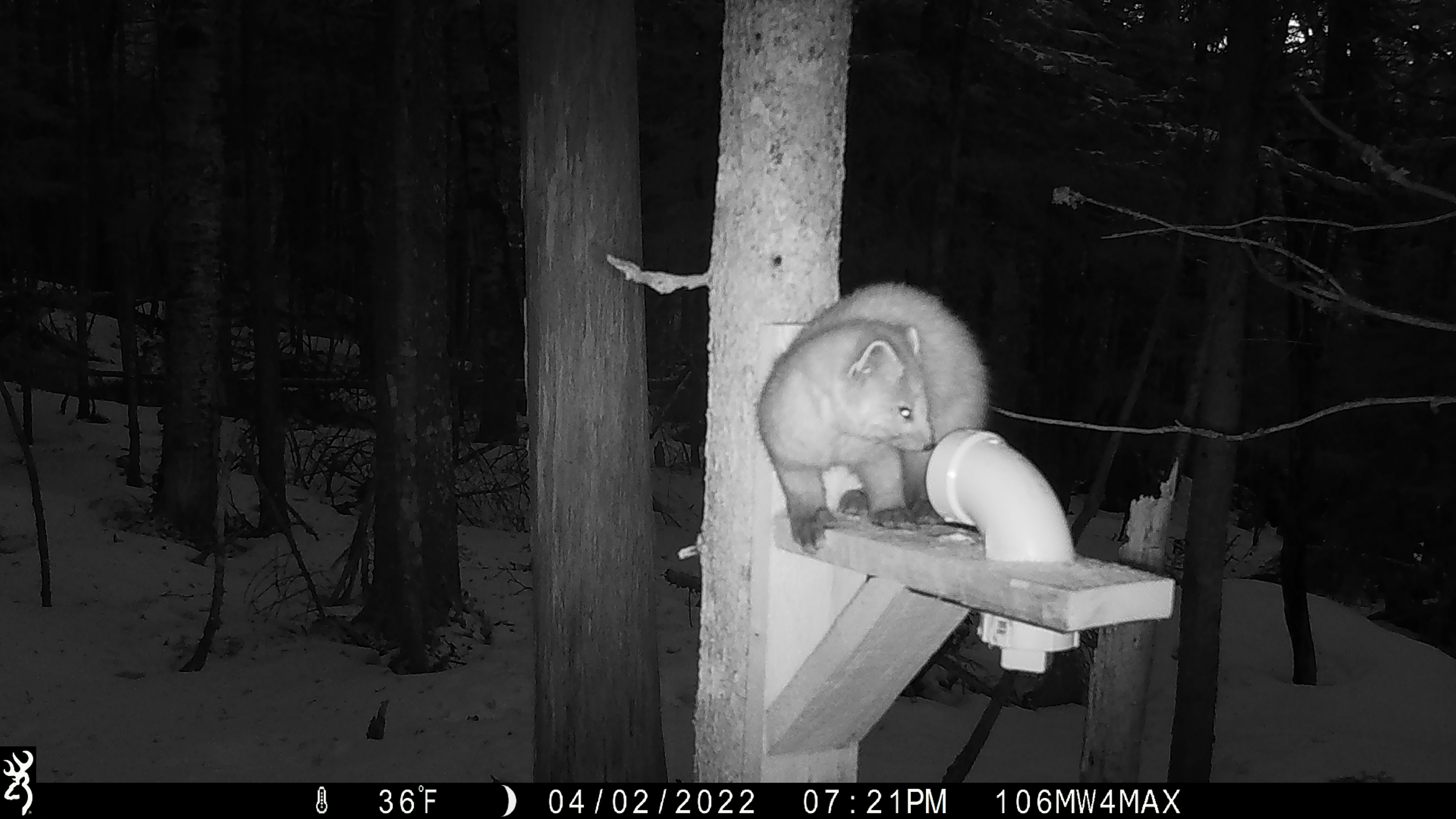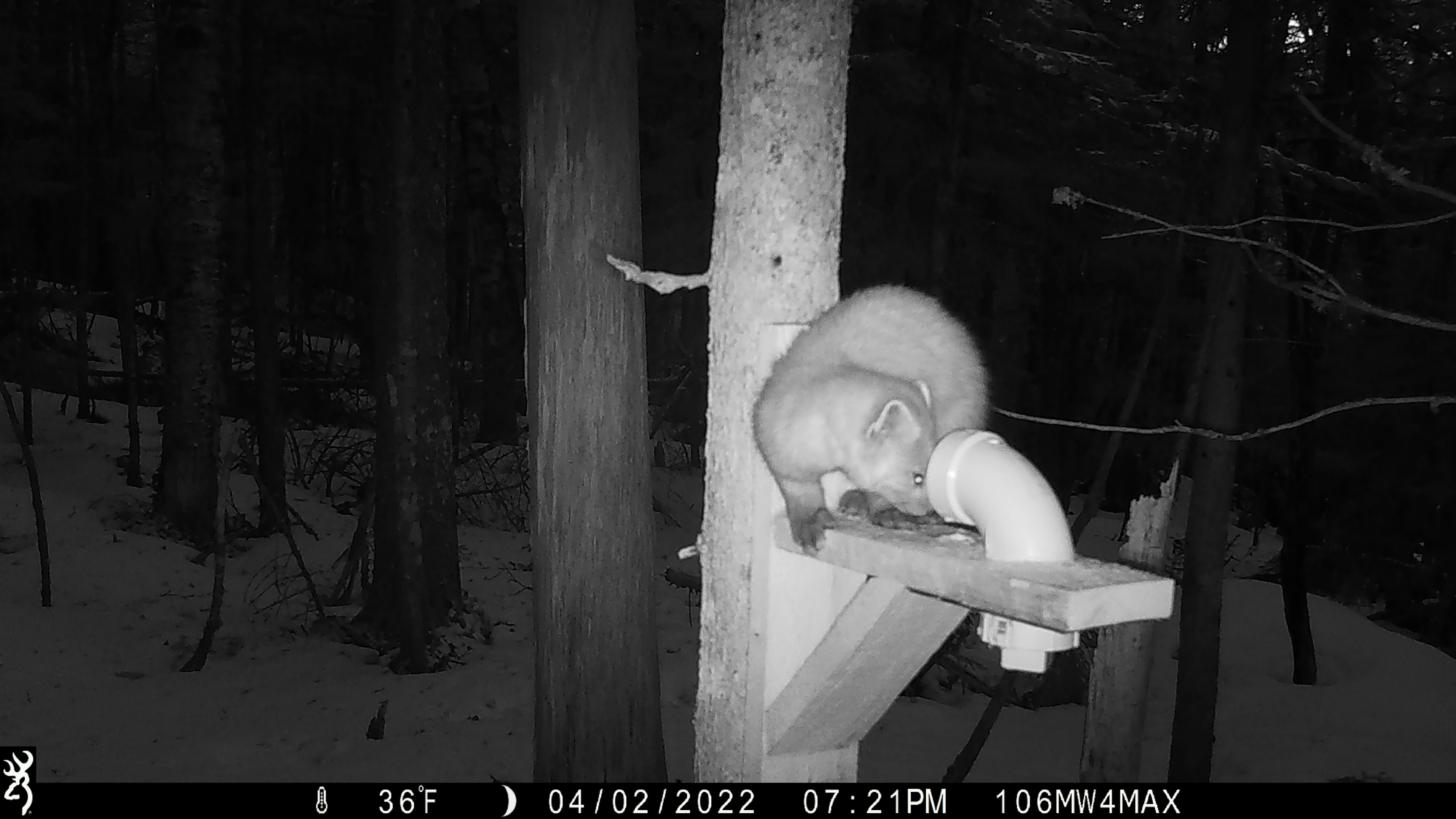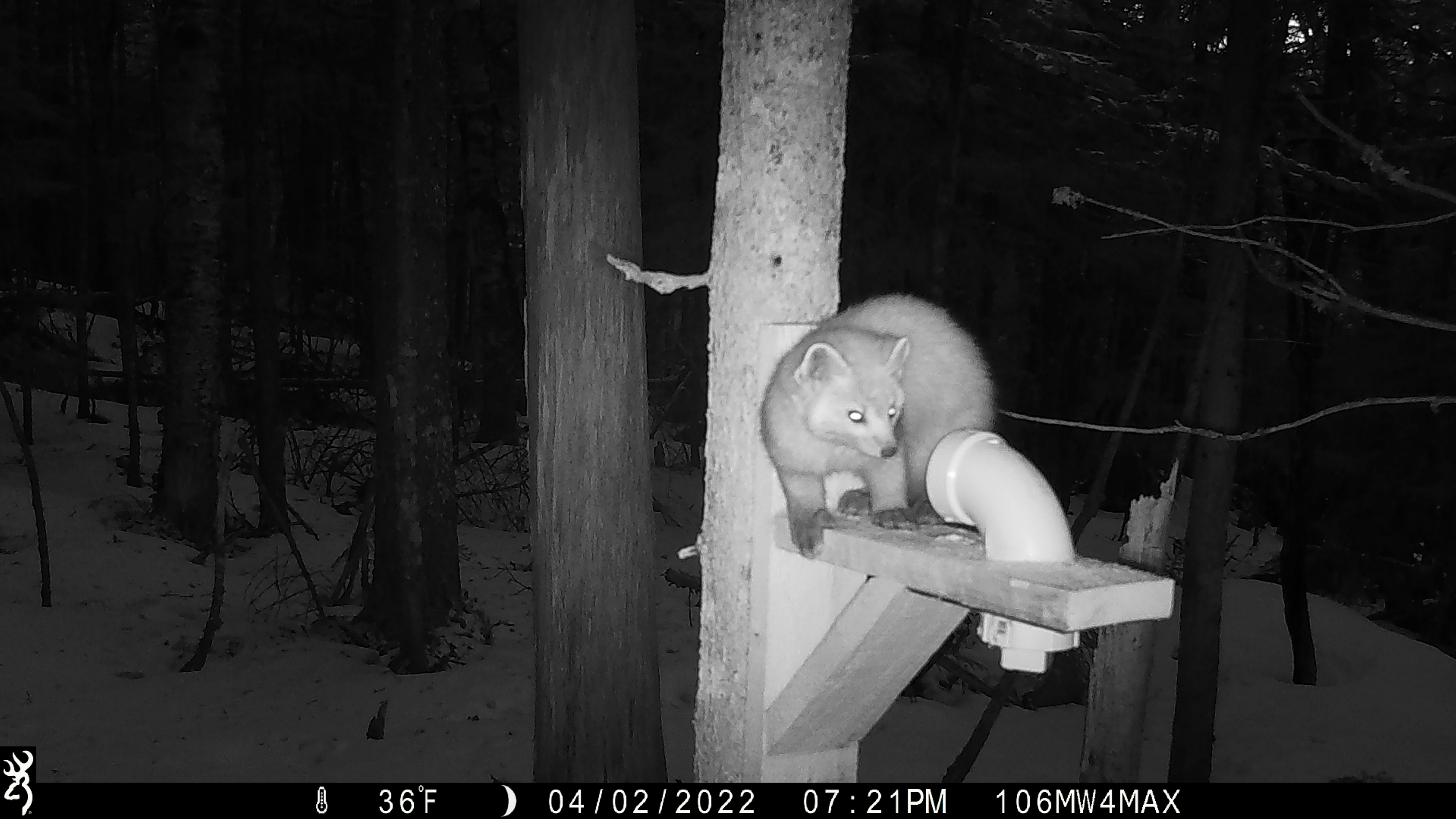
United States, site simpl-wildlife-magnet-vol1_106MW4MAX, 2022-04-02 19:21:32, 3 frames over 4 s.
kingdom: Animalia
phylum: Chordata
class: Mammalia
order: Carnivora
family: Mustelidae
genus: Martes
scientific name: Martes americana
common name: american marten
American marten (Martes americana).